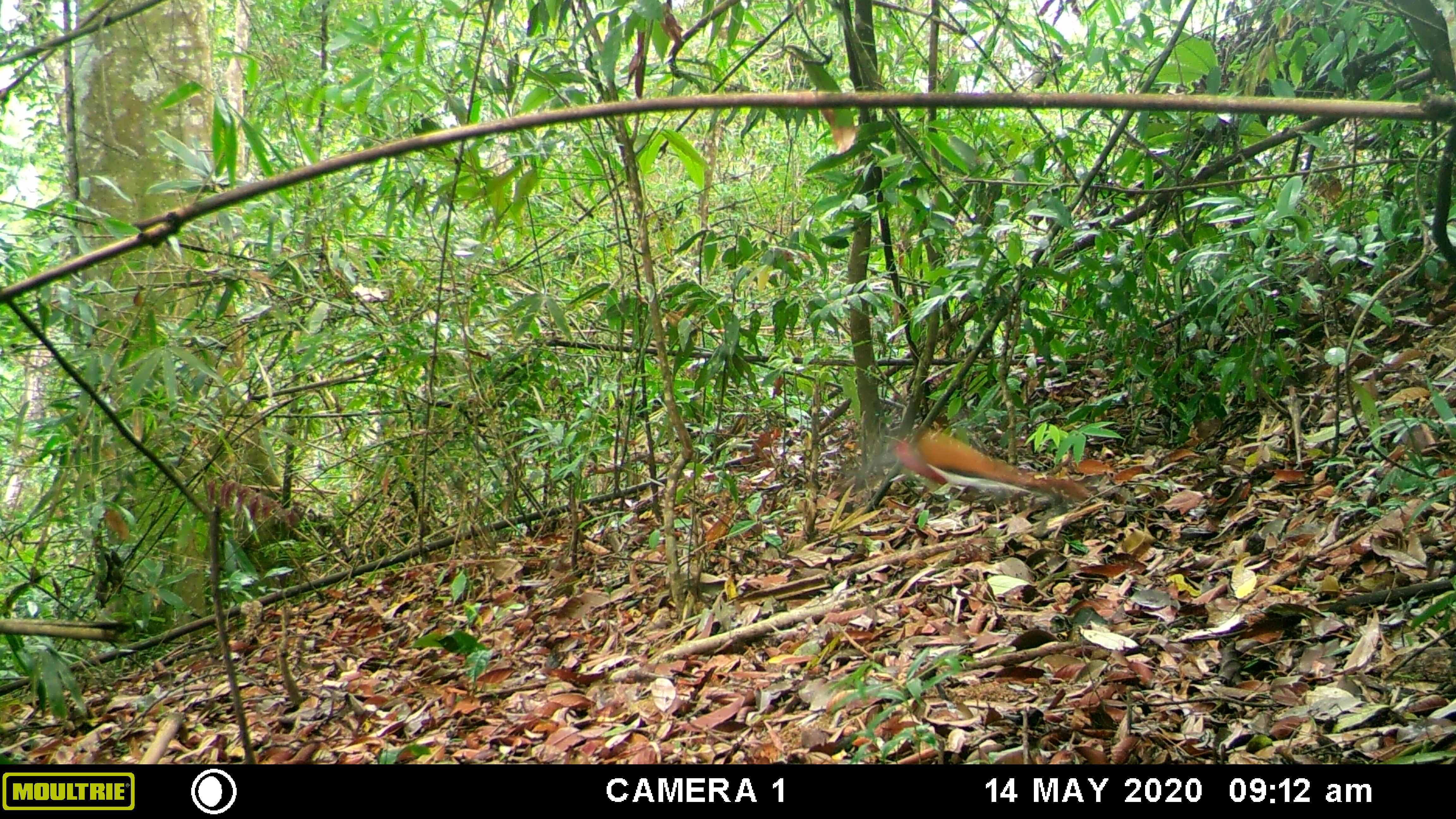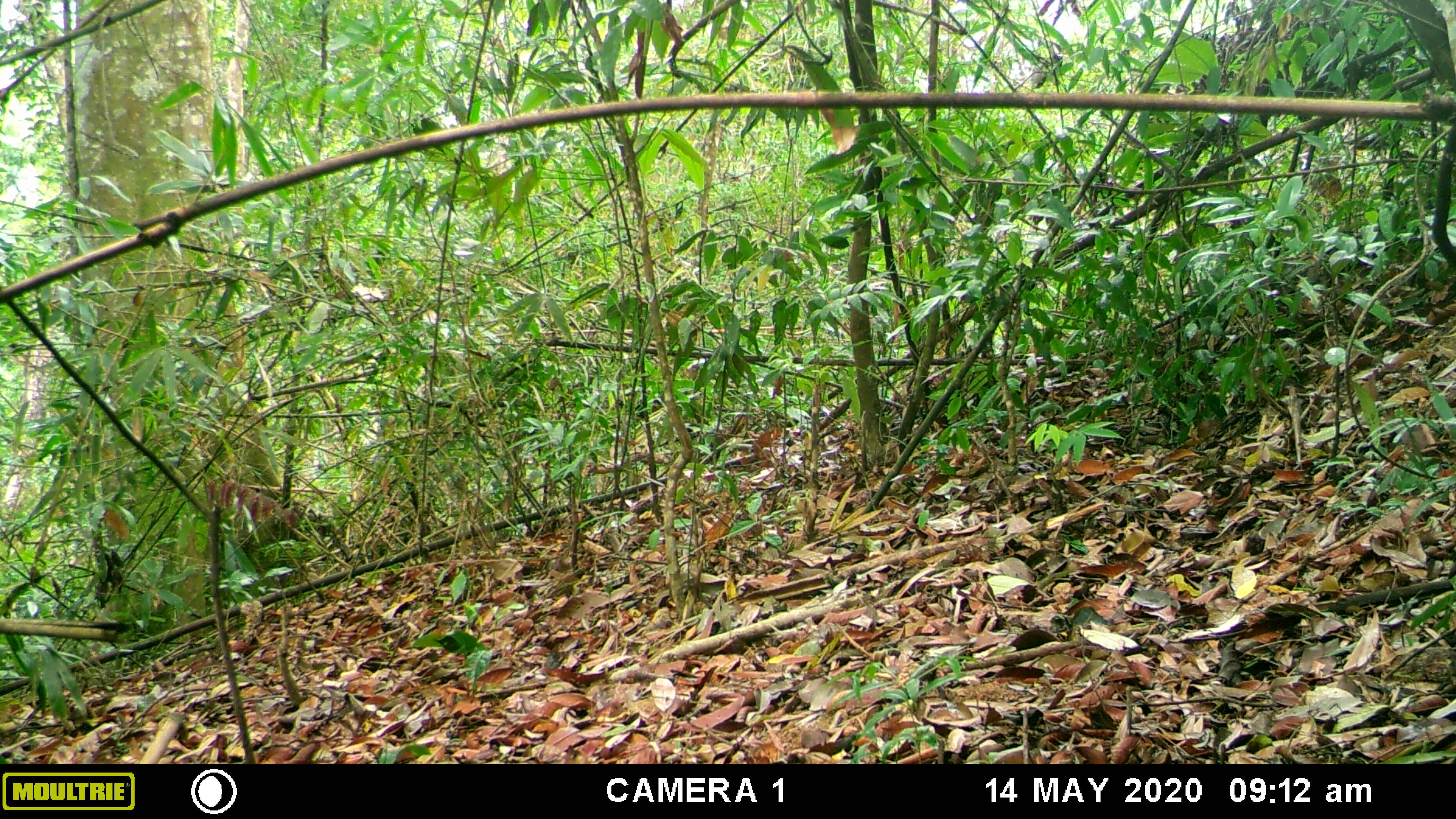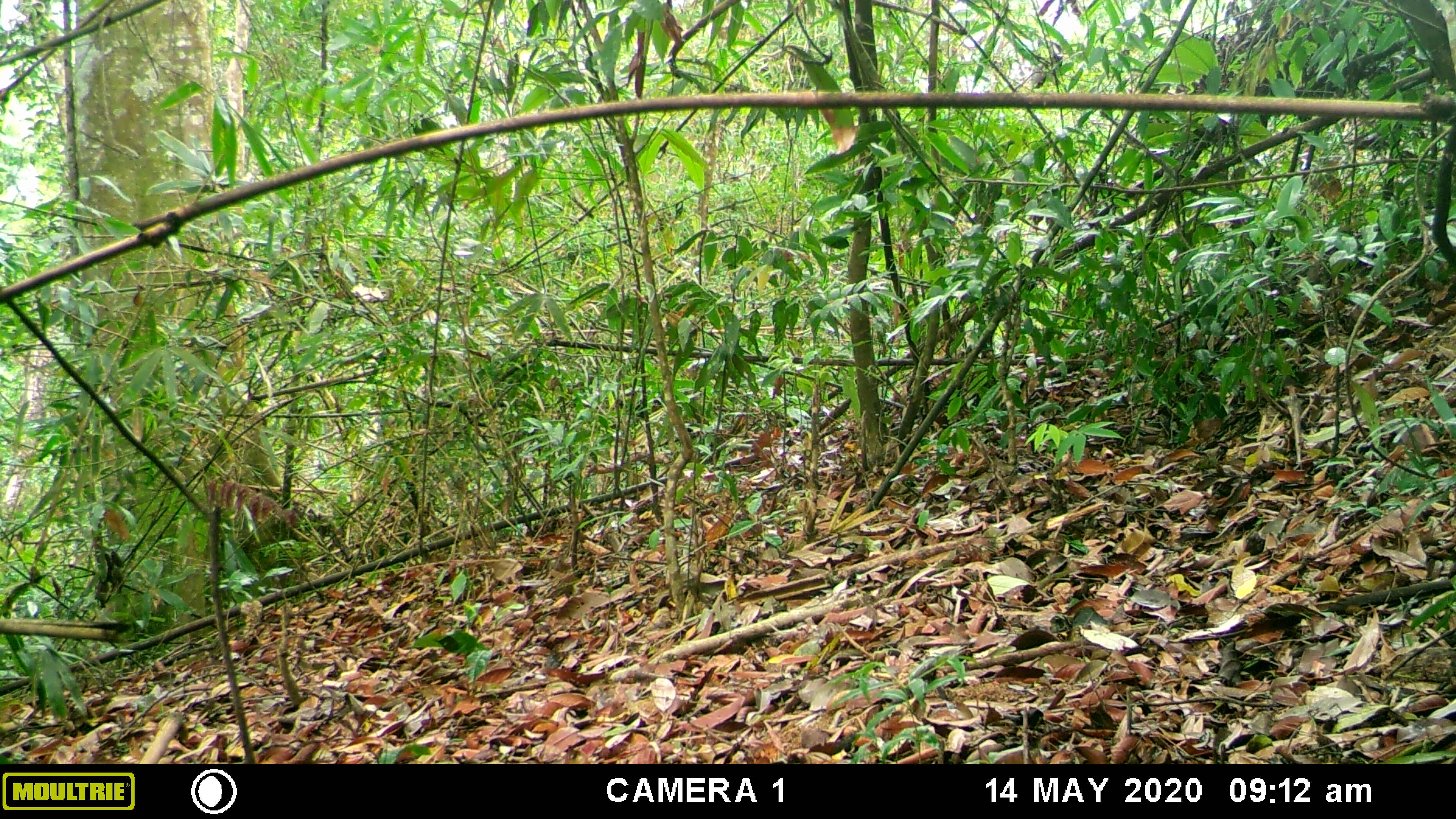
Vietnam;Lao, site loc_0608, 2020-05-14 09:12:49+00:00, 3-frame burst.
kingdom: Animalia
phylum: Chordata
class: Mammalia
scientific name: Mammalia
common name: mammal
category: unidentified small mammal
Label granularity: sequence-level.